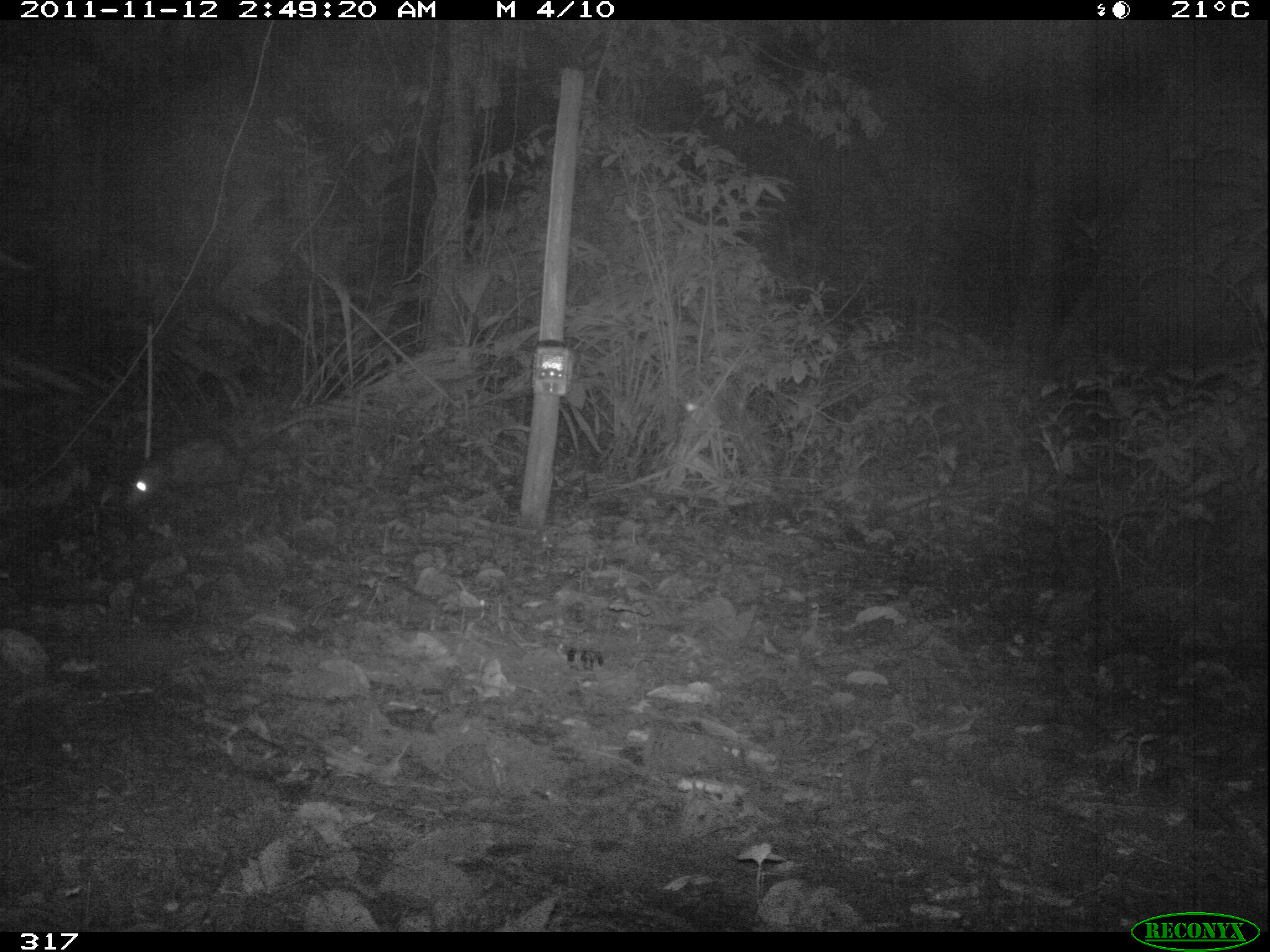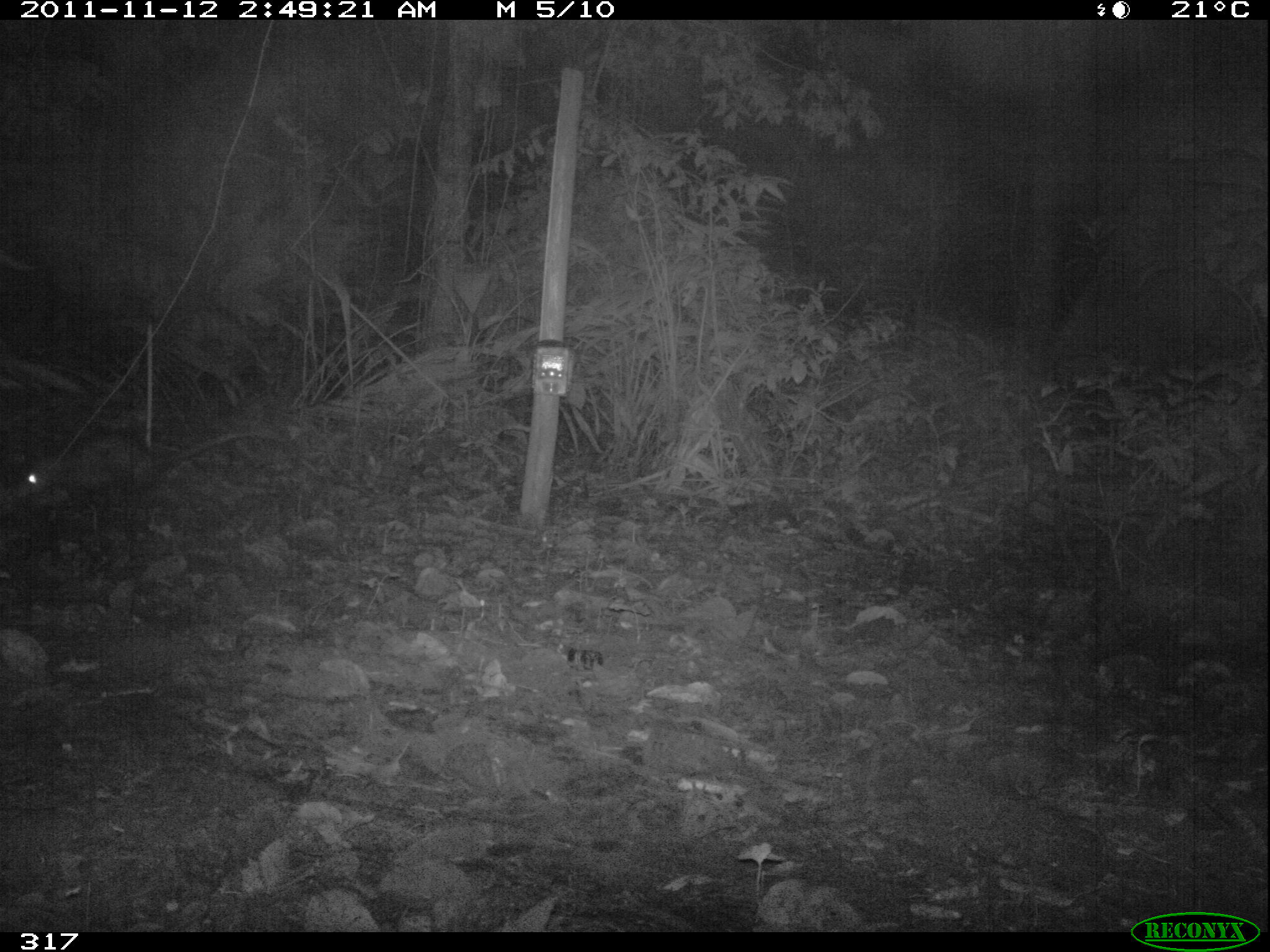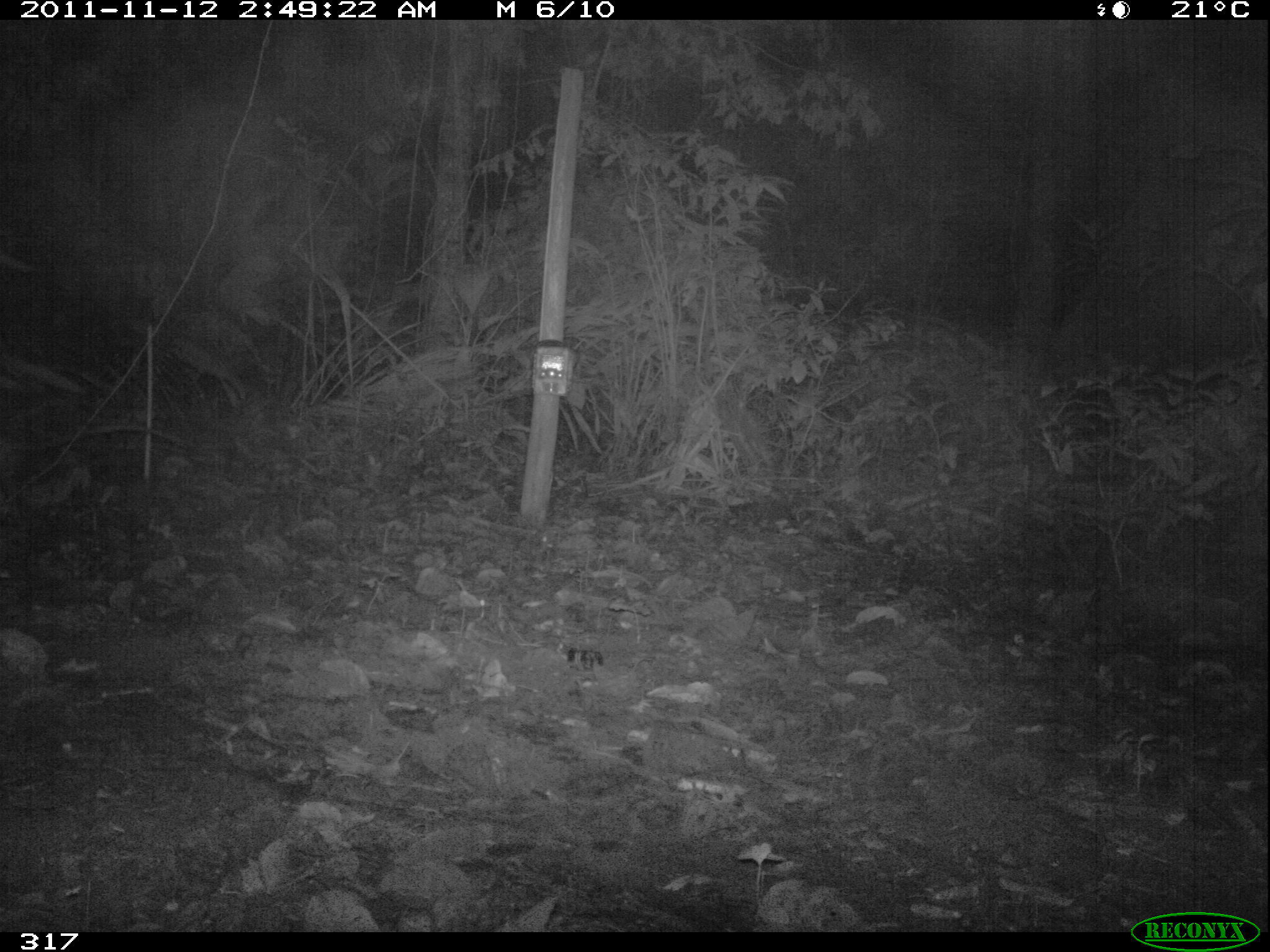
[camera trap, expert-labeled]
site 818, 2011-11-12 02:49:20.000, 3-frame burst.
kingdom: Animalia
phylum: Chordata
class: Mammalia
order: Didelphimorphia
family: Didelphidae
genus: Didelphis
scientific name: Didelphis marsupialis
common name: southern opossum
Didelphis marsupialis (southern opossum).